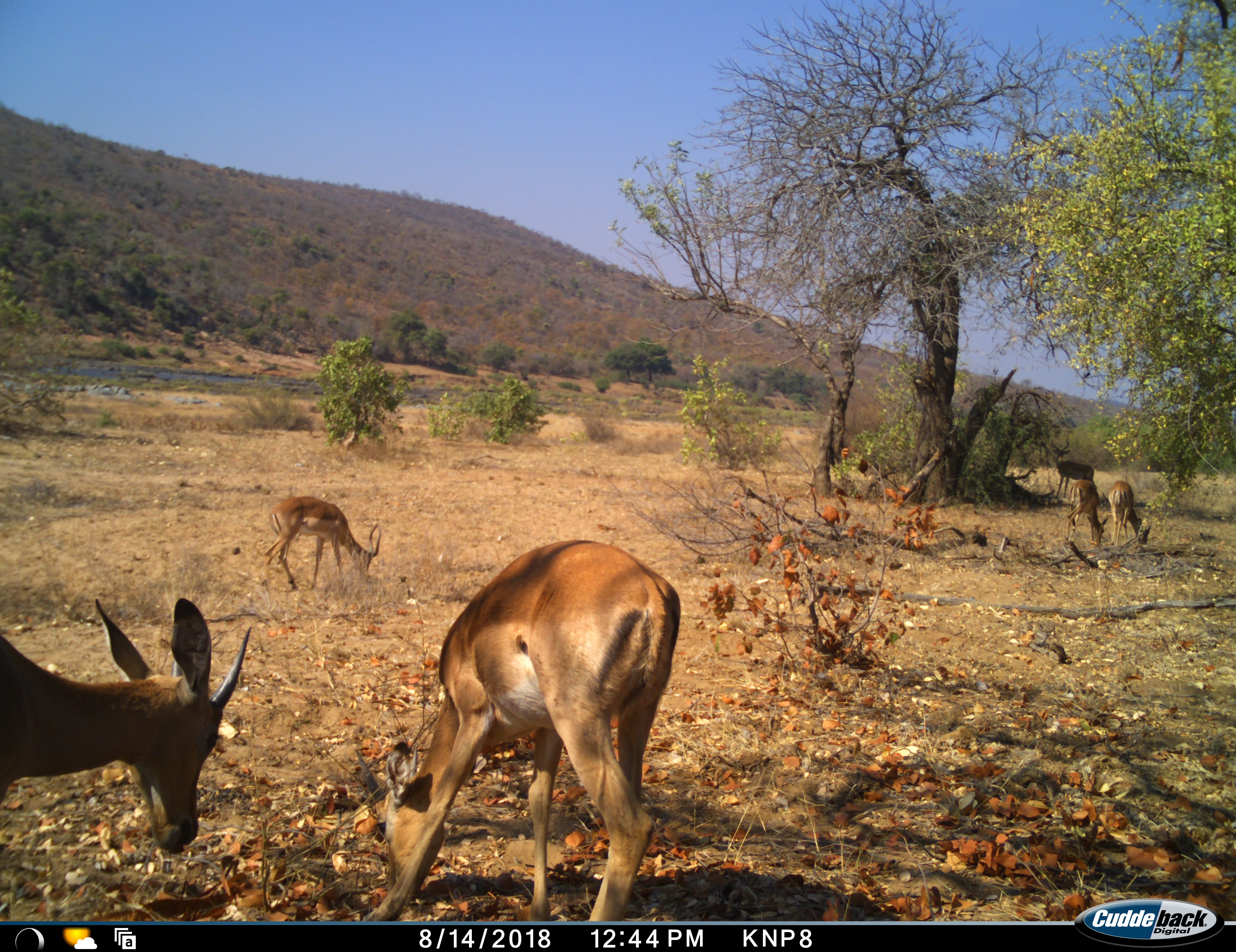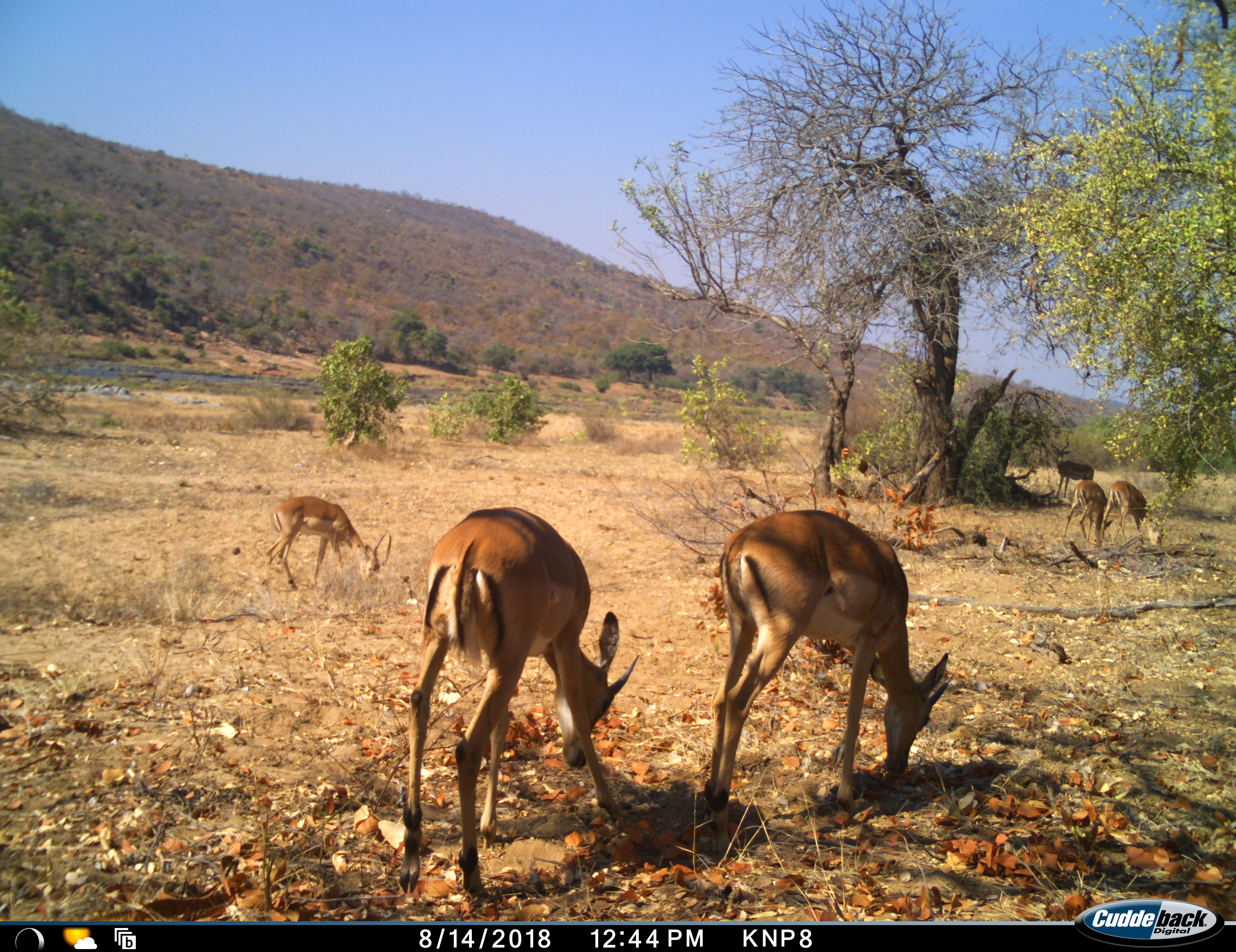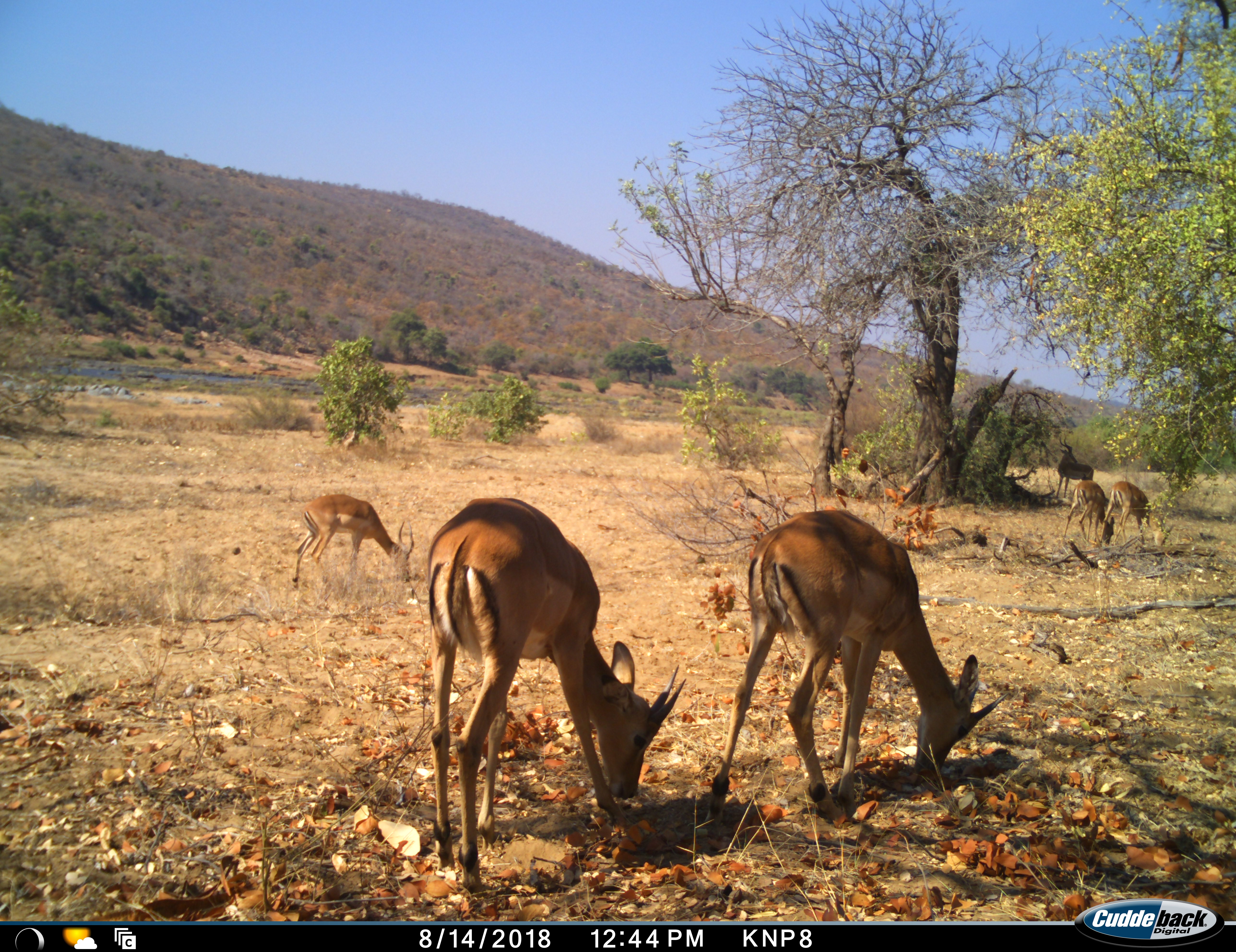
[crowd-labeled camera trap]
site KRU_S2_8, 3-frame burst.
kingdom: Animalia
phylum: Chordata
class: Mammalia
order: Artiodactyla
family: Bovidae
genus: Aepyceros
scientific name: Aepyceros melampus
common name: impala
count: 6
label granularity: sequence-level